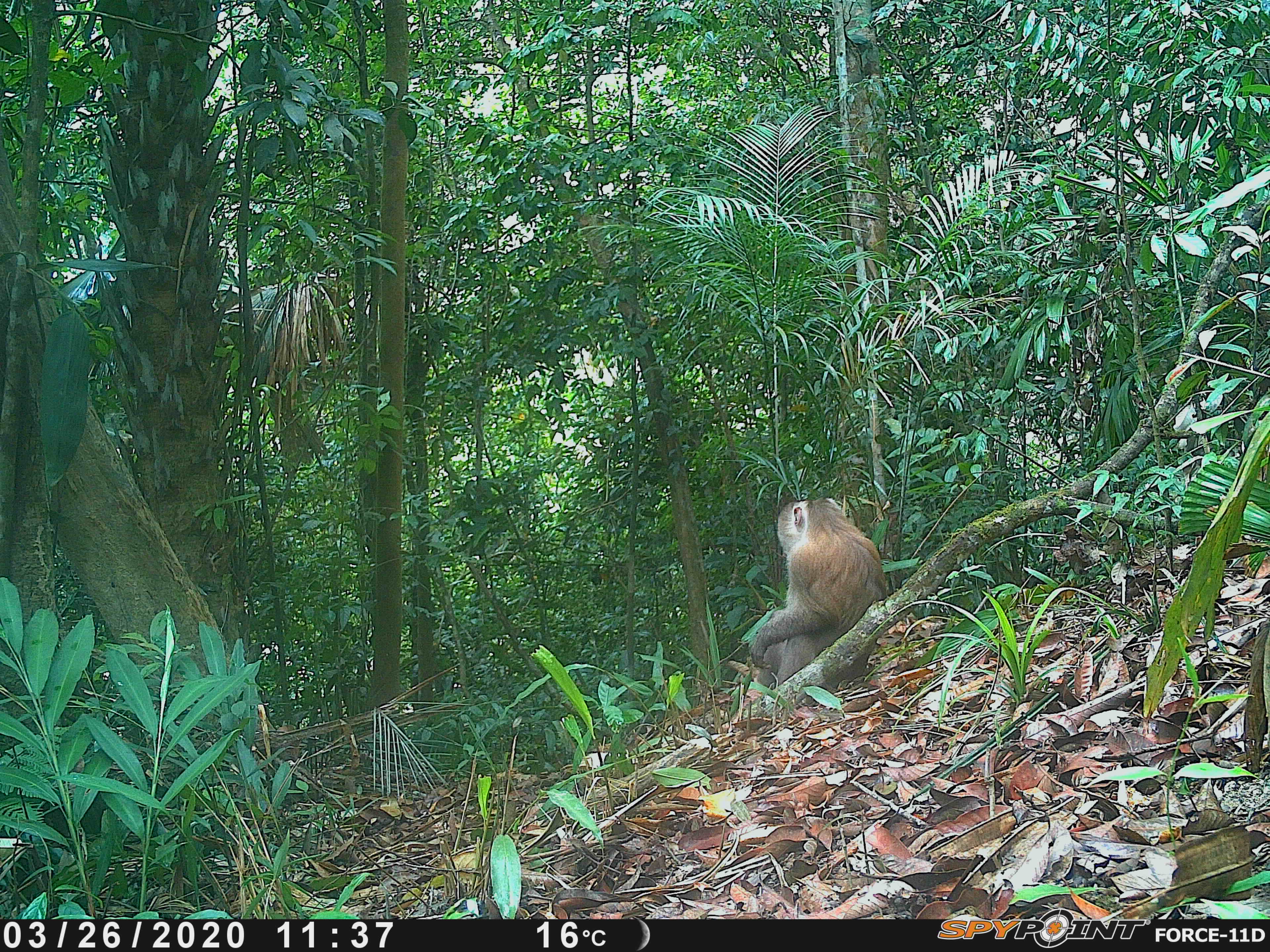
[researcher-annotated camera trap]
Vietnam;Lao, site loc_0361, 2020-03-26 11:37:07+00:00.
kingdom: Animalia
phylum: Chordata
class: Mammalia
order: Primates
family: Cercopithecidae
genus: Macaca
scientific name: Macaca nemestrina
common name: pig-tailed macaque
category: pig tailed macaque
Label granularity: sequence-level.